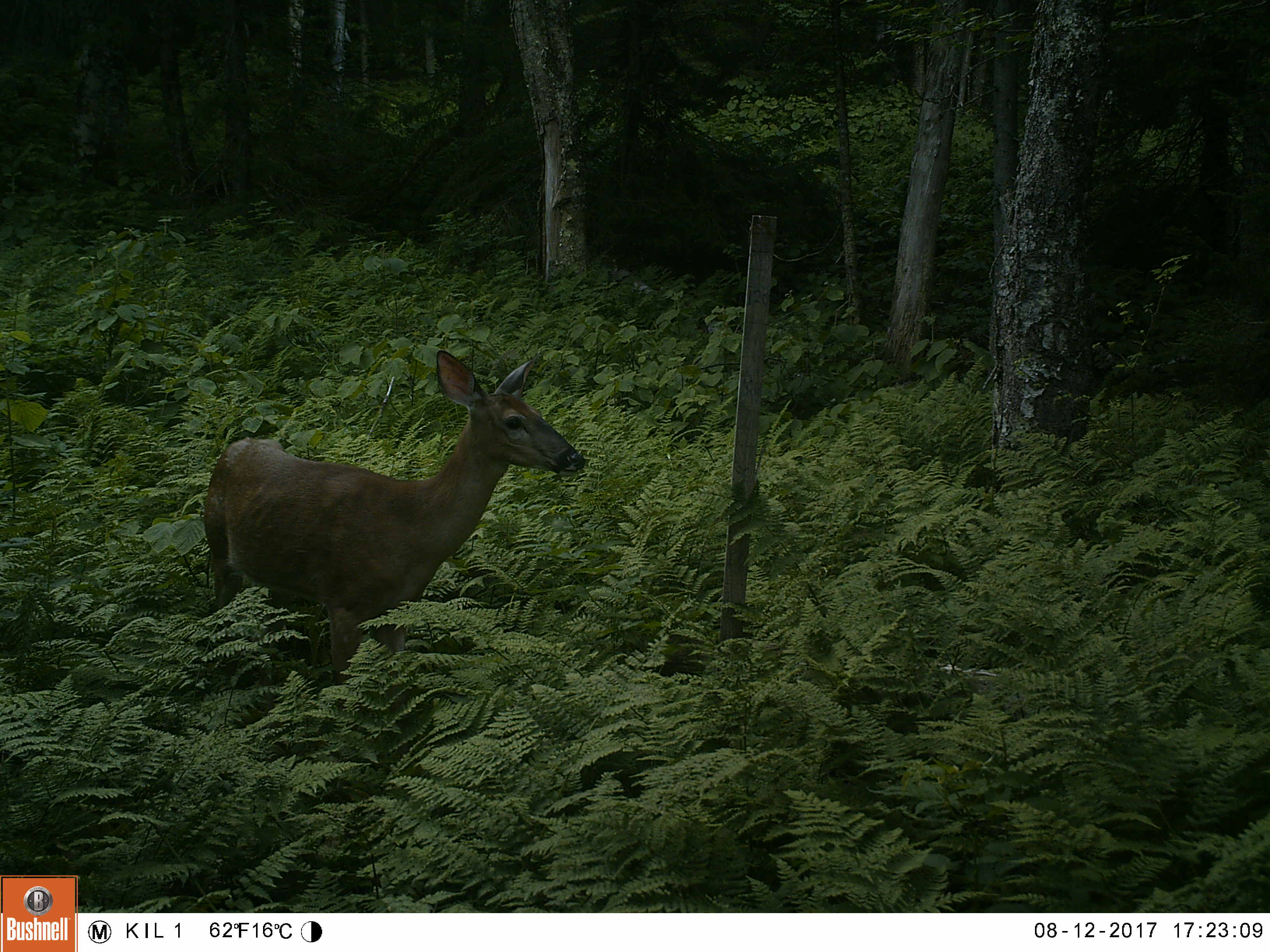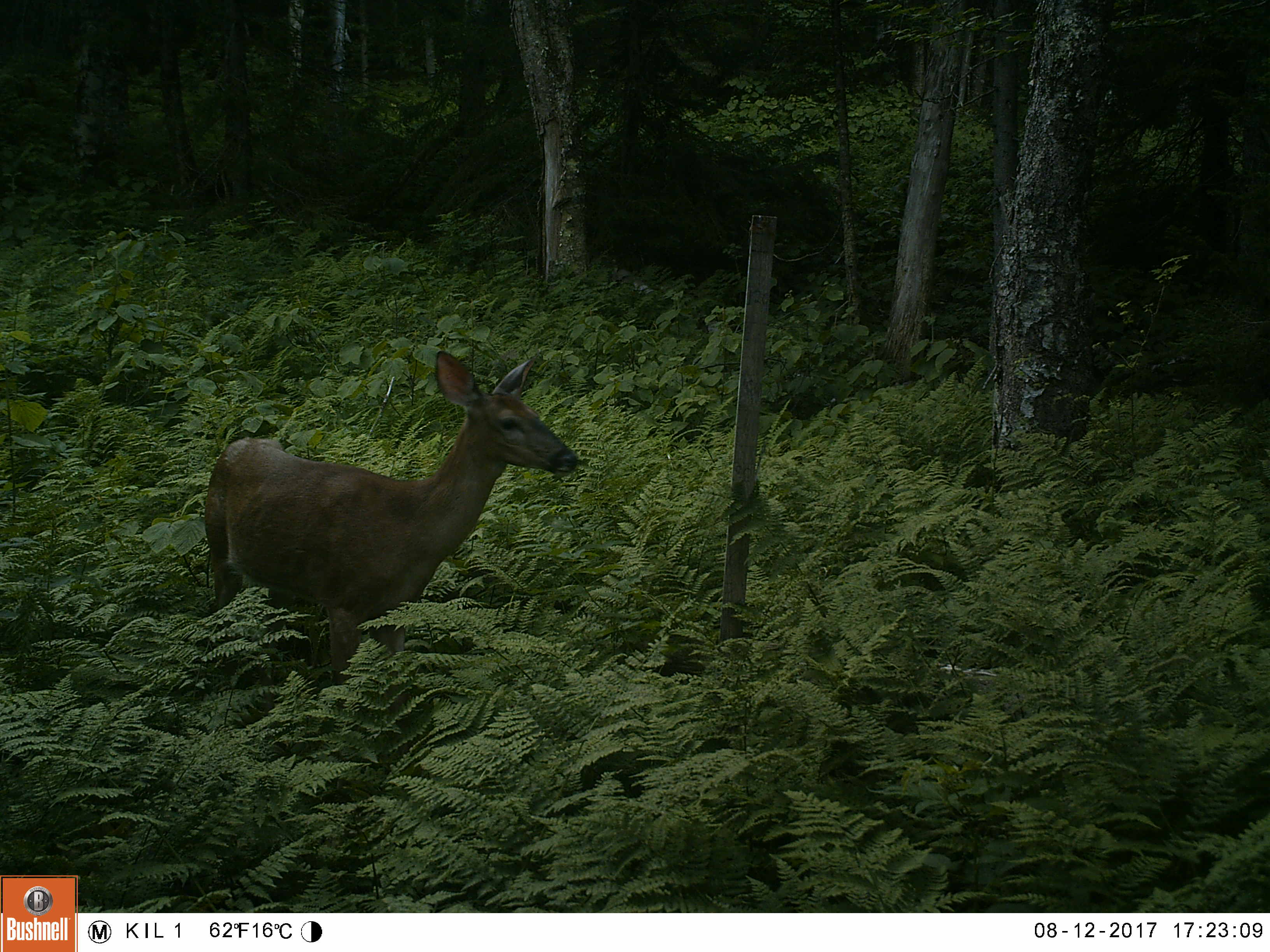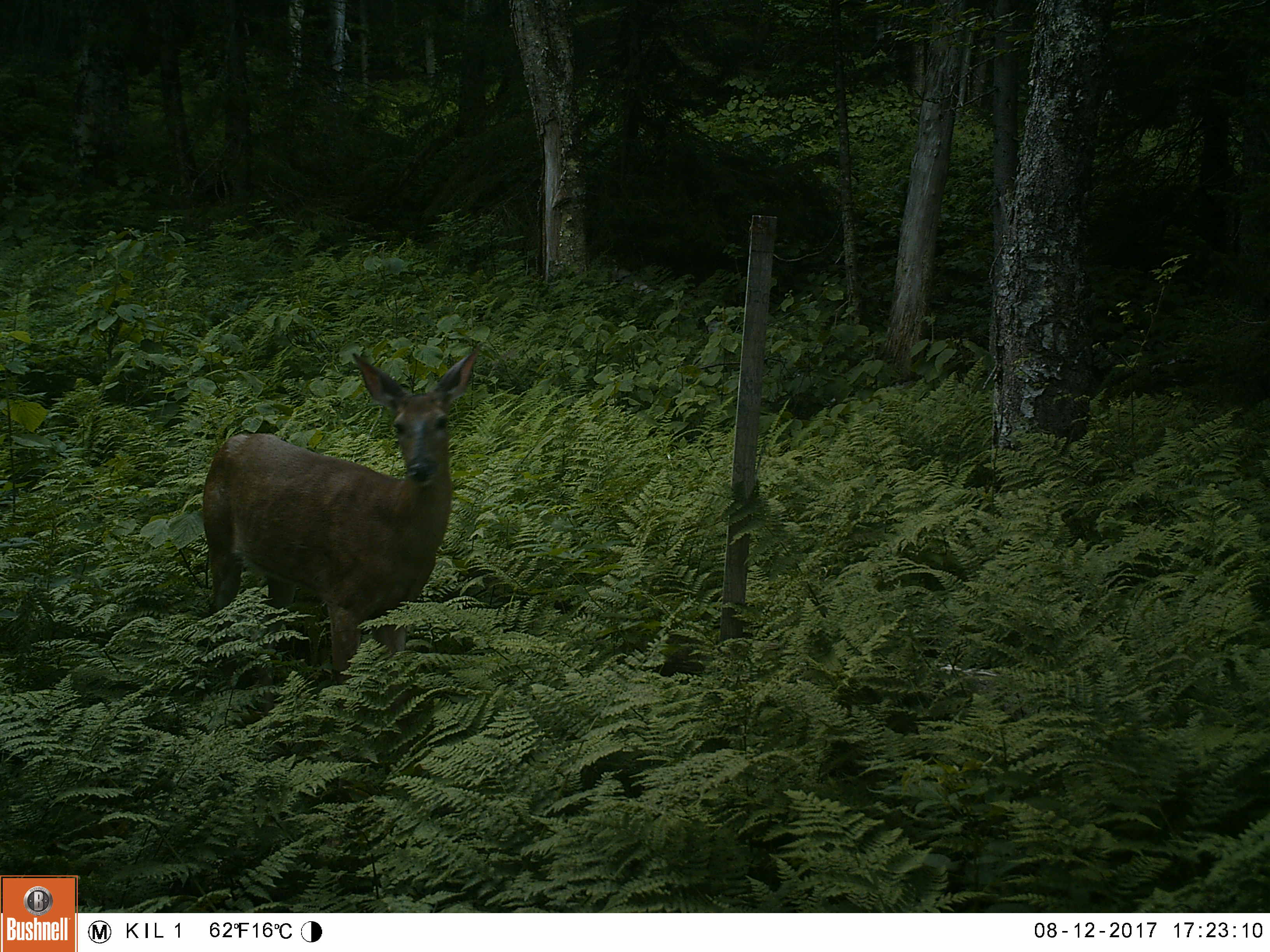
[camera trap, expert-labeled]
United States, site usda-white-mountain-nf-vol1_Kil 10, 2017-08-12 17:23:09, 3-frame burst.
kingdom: Animalia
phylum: Chordata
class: Mammalia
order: Artiodactyla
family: Cervidae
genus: Odocoileus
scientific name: Odocoileus virginianus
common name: white-tailed deer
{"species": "white-tailed deer (Odocoileus virginianus)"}